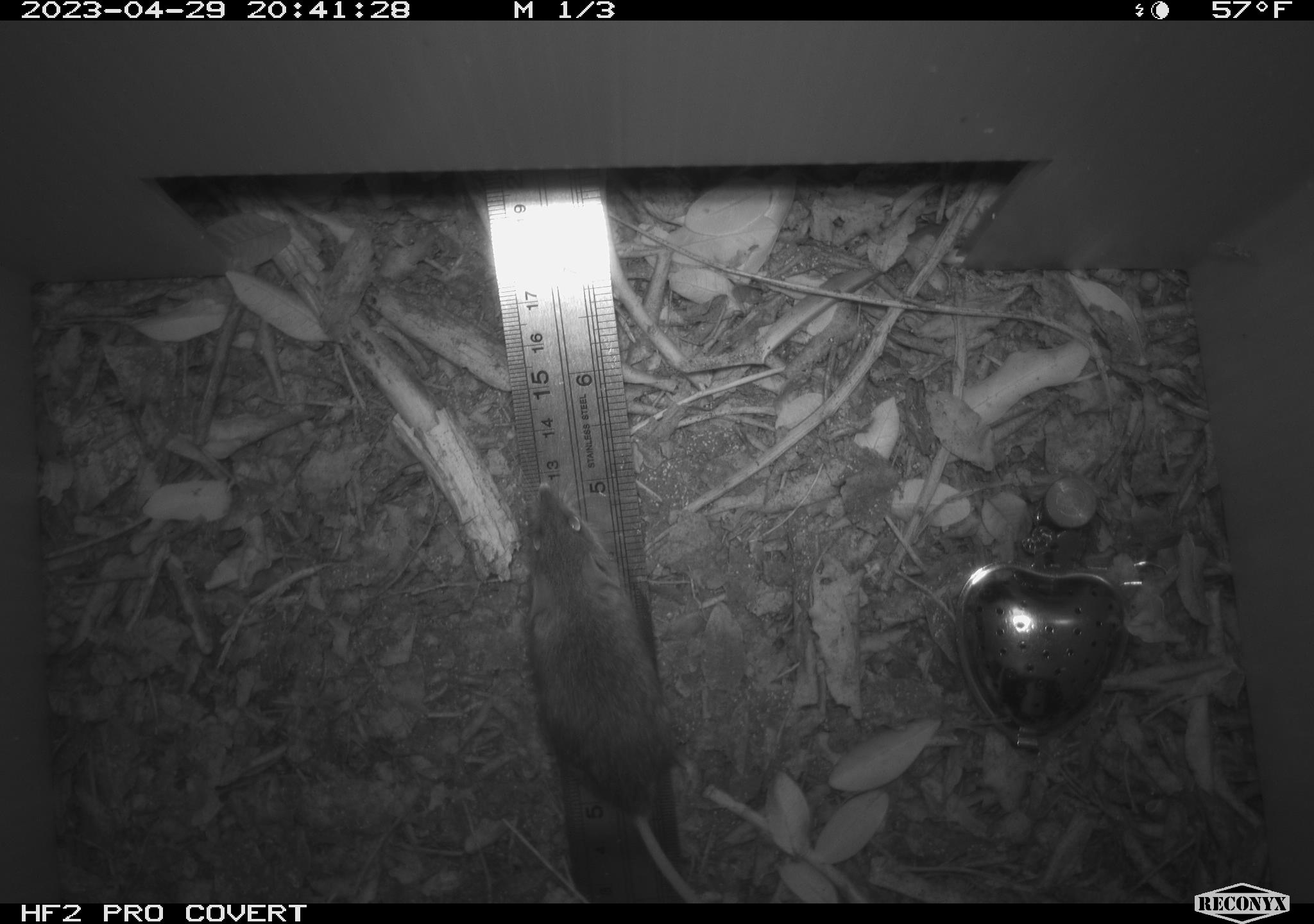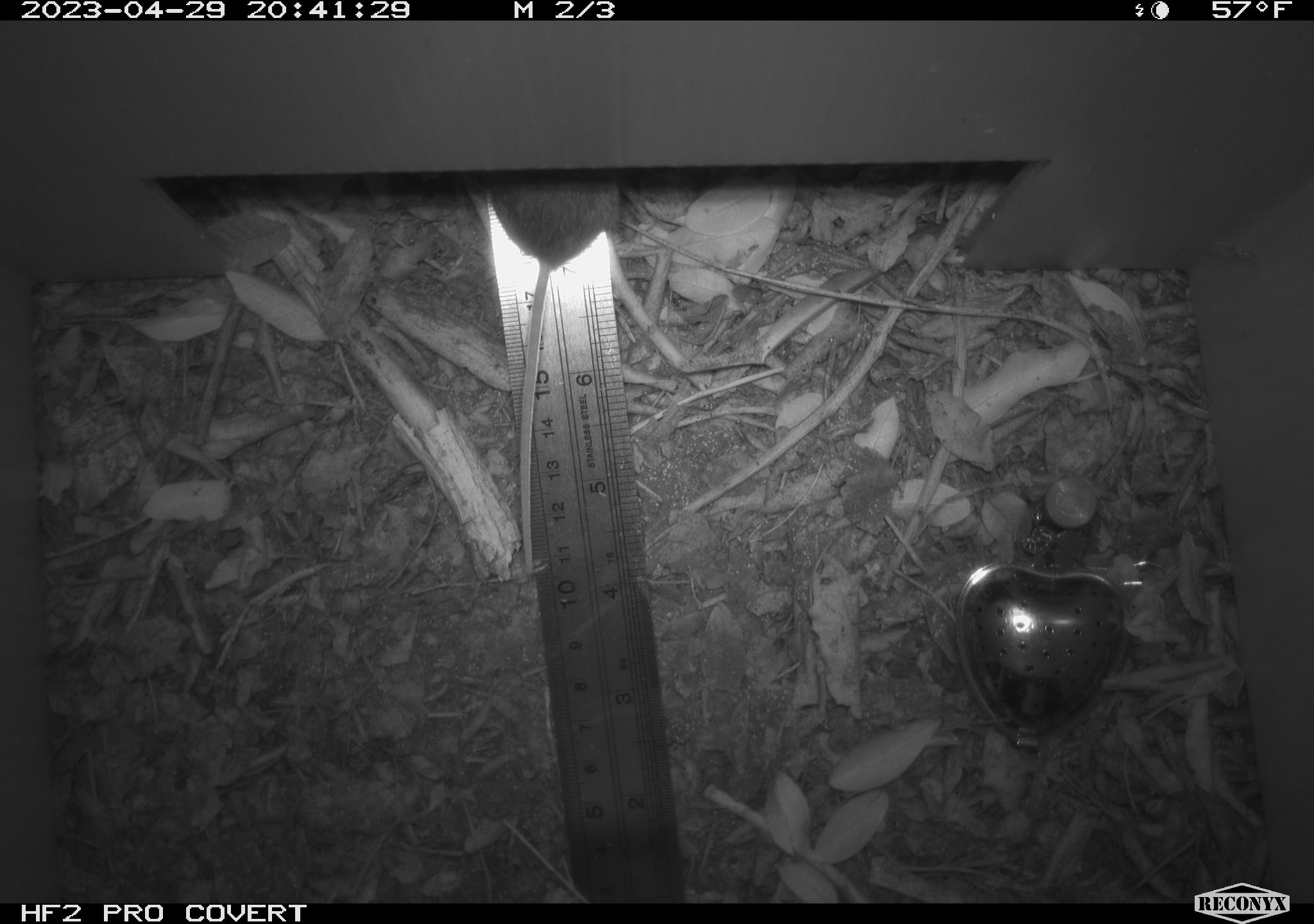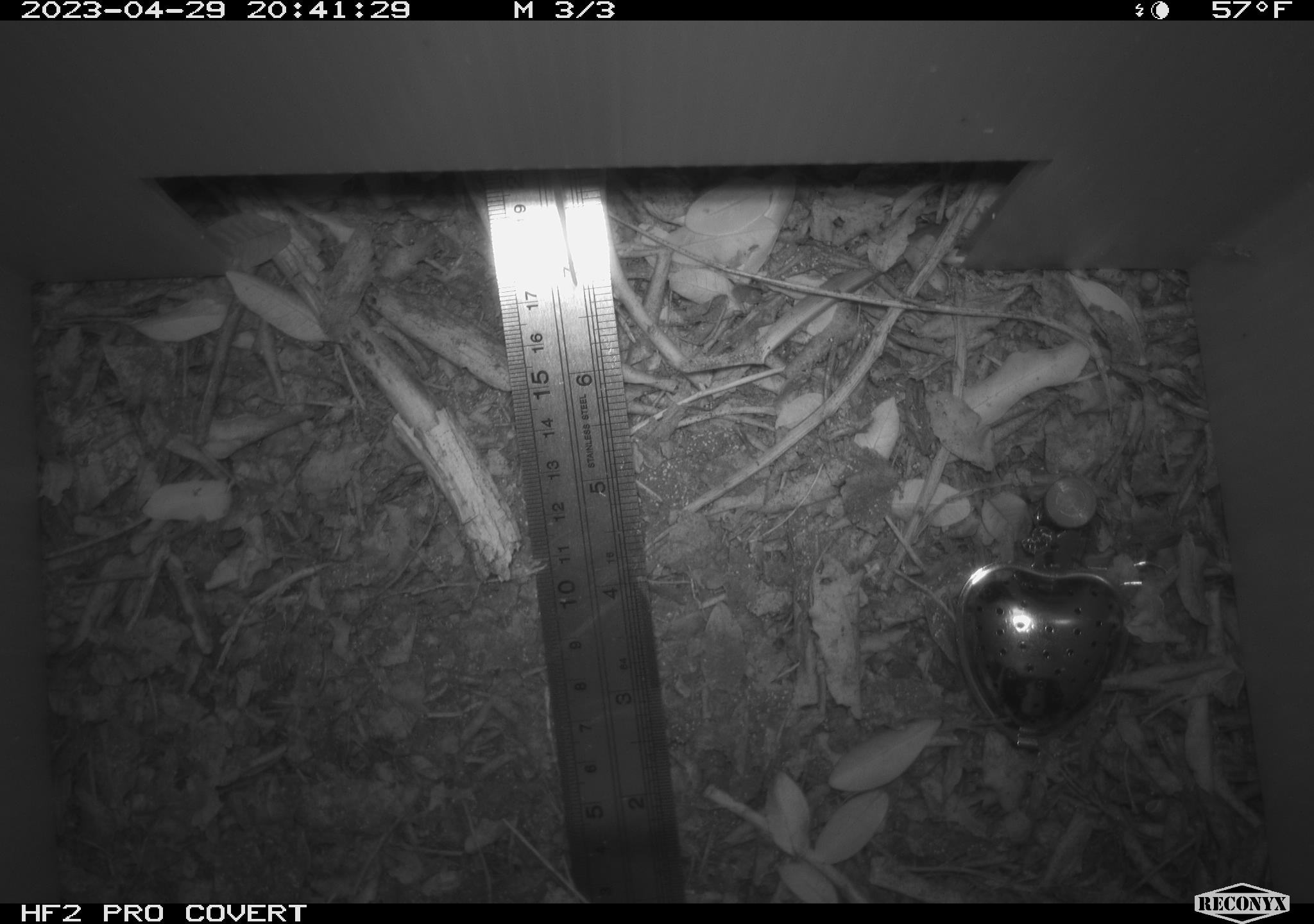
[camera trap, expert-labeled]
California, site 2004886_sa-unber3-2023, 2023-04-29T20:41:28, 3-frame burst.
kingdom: Animalia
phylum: Chordata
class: Mammalia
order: Rodentia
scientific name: Rodentia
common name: mouse species